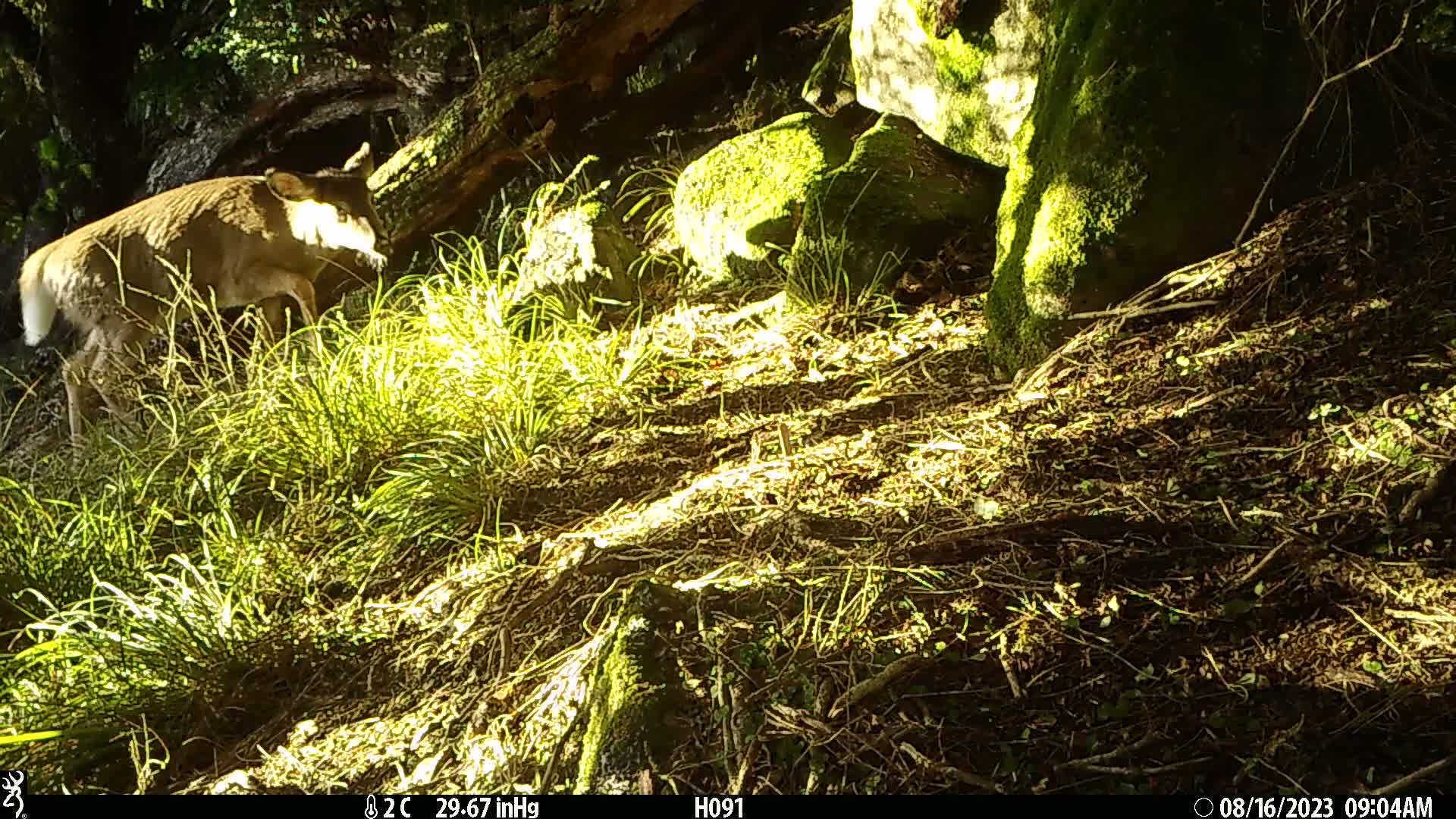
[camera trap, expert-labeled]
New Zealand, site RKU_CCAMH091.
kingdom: Animalia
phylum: Chordata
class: Mammalia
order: Artiodactyla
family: Cervidae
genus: Odocoileus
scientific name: Odocoileus virginianus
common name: white-tailed deer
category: white tailed deer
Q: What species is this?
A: White tailed deer (white-tailed deer) (Odocoileus virginianus).